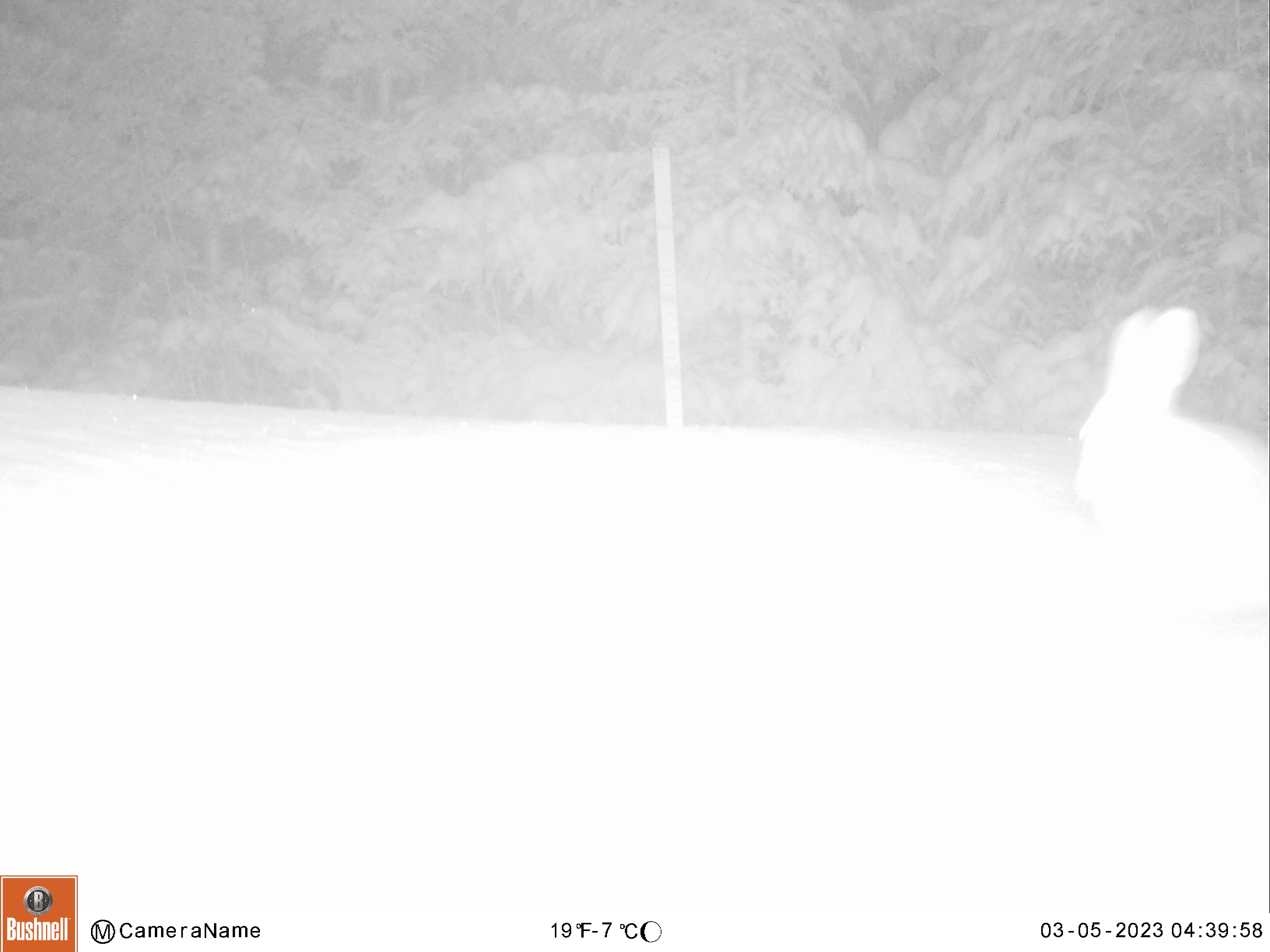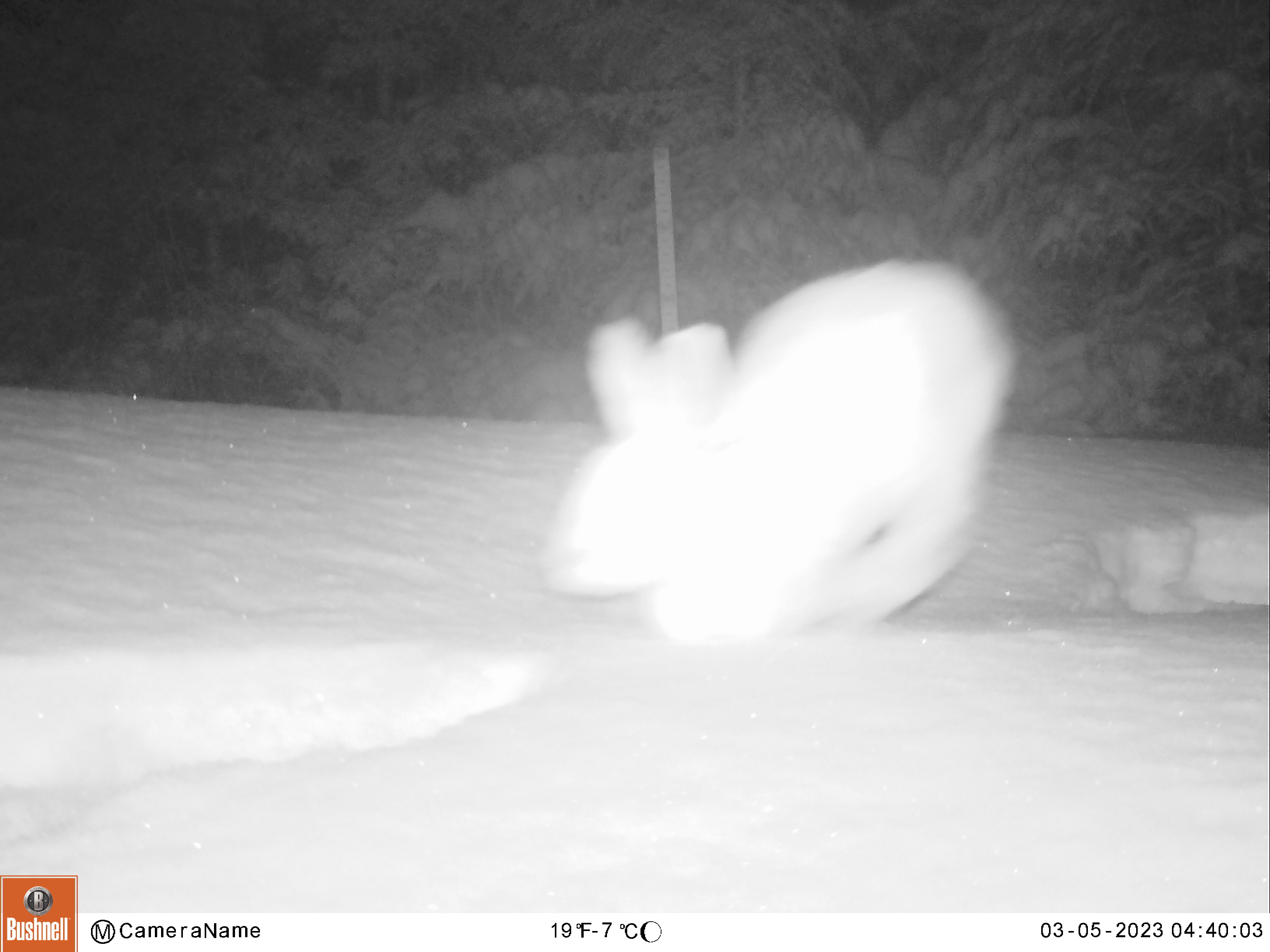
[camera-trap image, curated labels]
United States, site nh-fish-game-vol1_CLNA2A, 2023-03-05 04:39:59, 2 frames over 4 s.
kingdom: Animalia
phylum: Chordata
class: Mammalia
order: Lagomorpha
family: Leporidae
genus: Lepus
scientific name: Lepus americanus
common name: snowshoe hare